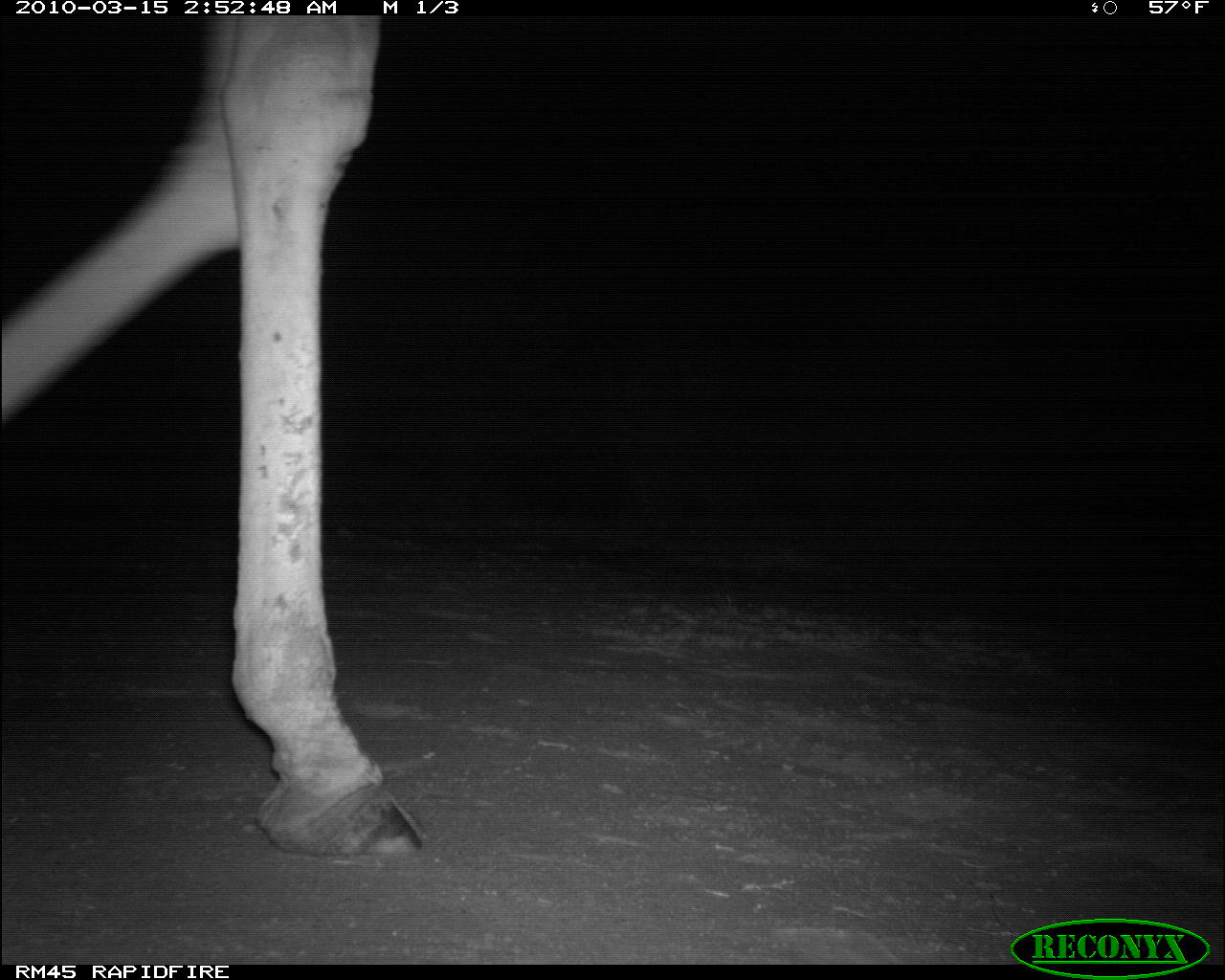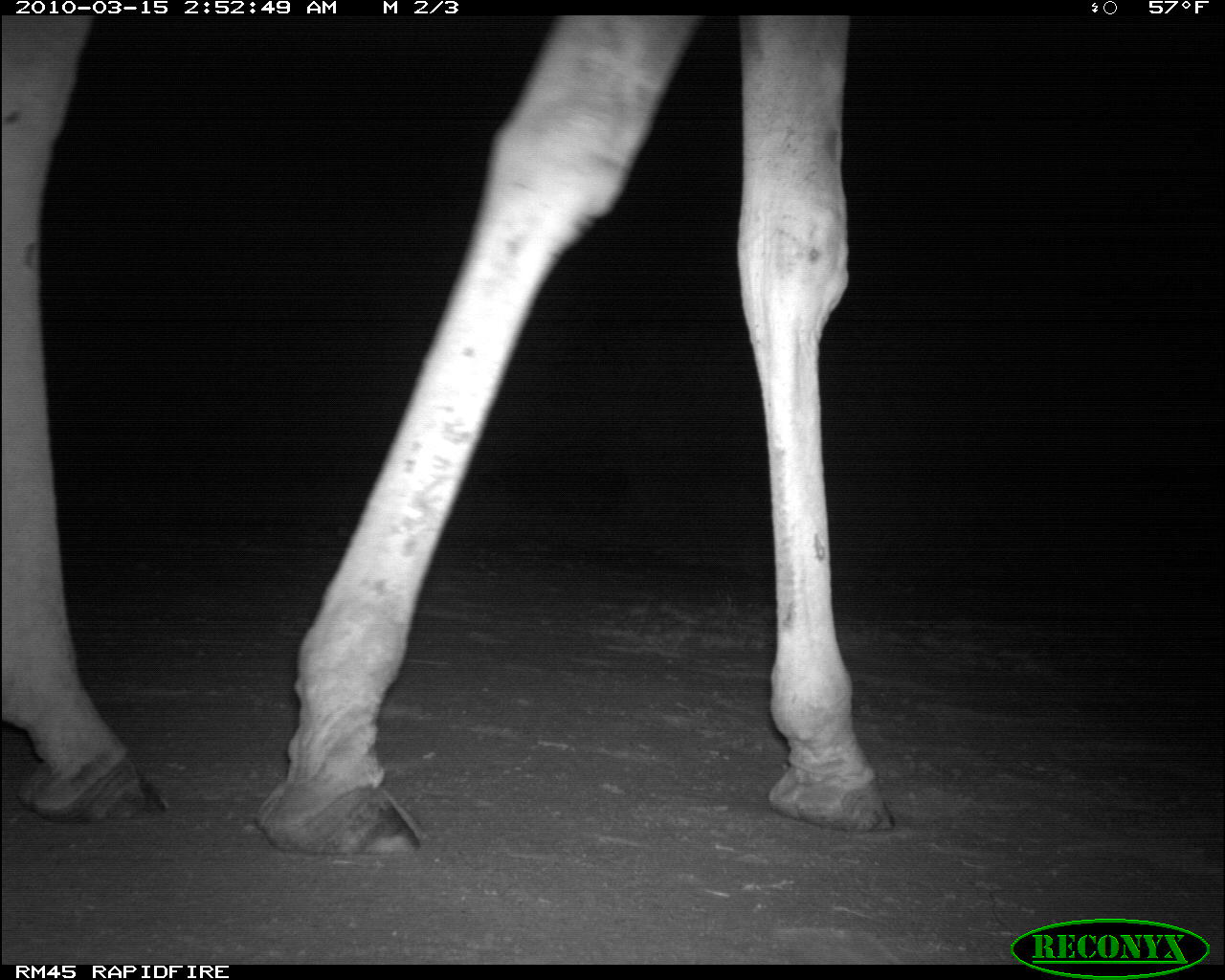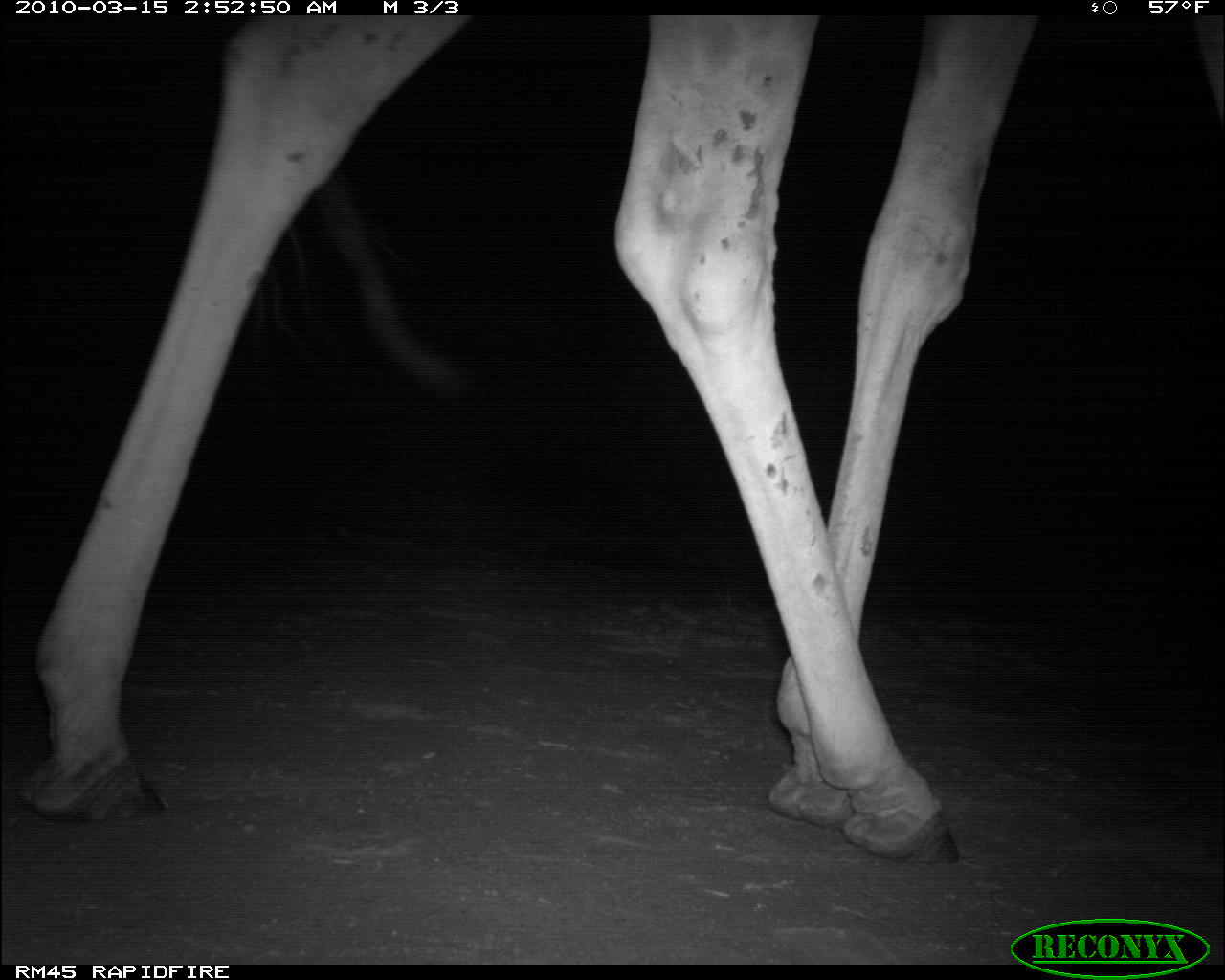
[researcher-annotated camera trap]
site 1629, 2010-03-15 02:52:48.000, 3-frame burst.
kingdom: Animalia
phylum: Chordata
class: Mammalia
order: Artiodactyla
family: Giraffidae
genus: Giraffa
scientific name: Giraffa camelopardalis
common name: giraffe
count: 1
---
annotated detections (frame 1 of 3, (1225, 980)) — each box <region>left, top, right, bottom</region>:
giraffa camelopardalis: <region>1, 13, 429, 859</region>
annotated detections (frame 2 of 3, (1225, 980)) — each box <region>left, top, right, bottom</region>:
giraffa camelopardalis: <region>1, 9, 897, 855</region>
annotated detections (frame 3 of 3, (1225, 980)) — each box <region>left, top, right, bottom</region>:
giraffa camelopardalis: <region>10, 11, 1041, 870</region>